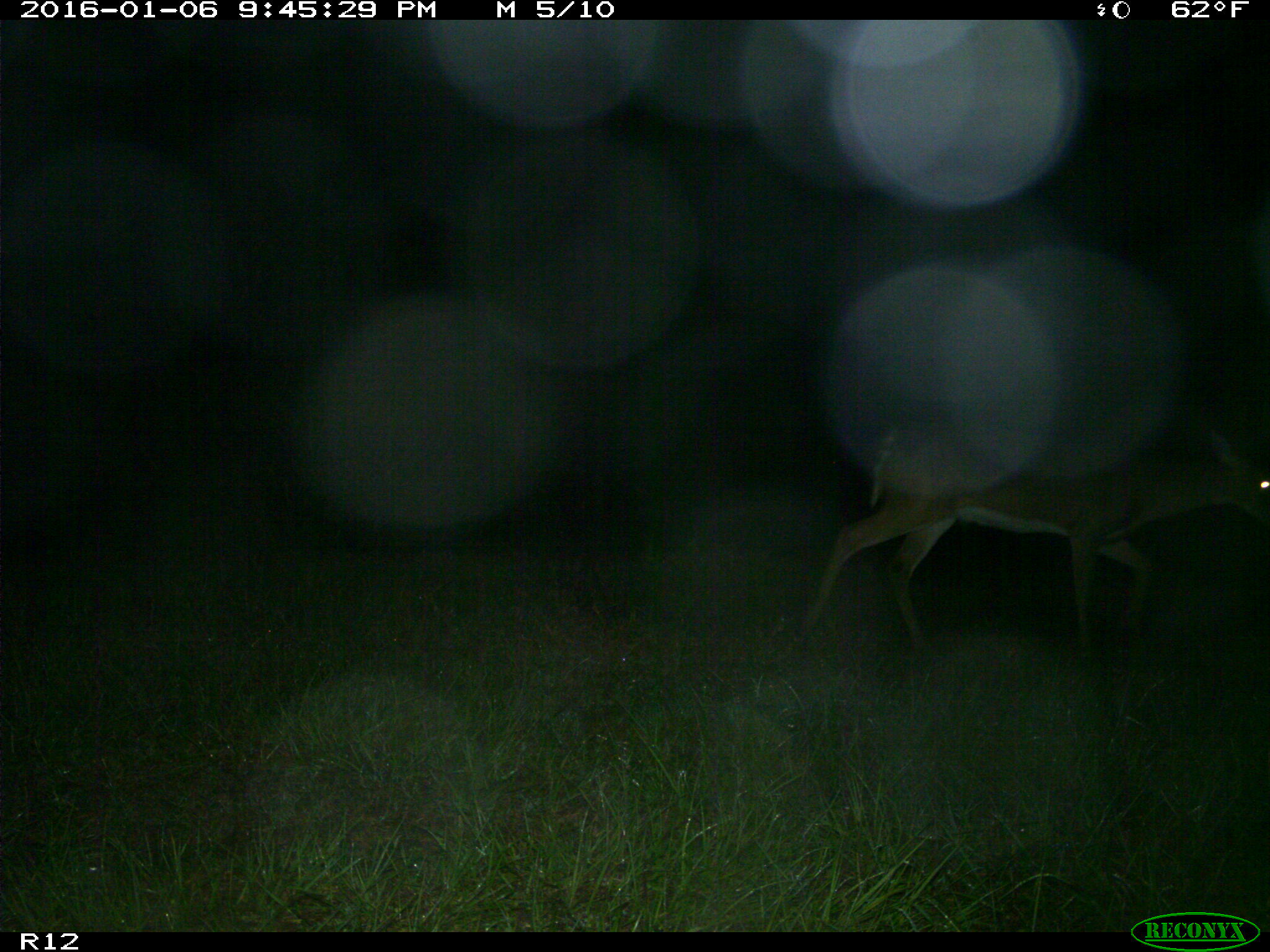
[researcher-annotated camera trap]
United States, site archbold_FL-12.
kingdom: Animalia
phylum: Chordata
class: Mammalia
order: Artiodactyla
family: Cervidae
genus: Odocoileus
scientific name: Odocoileus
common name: deer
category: unidentified deer